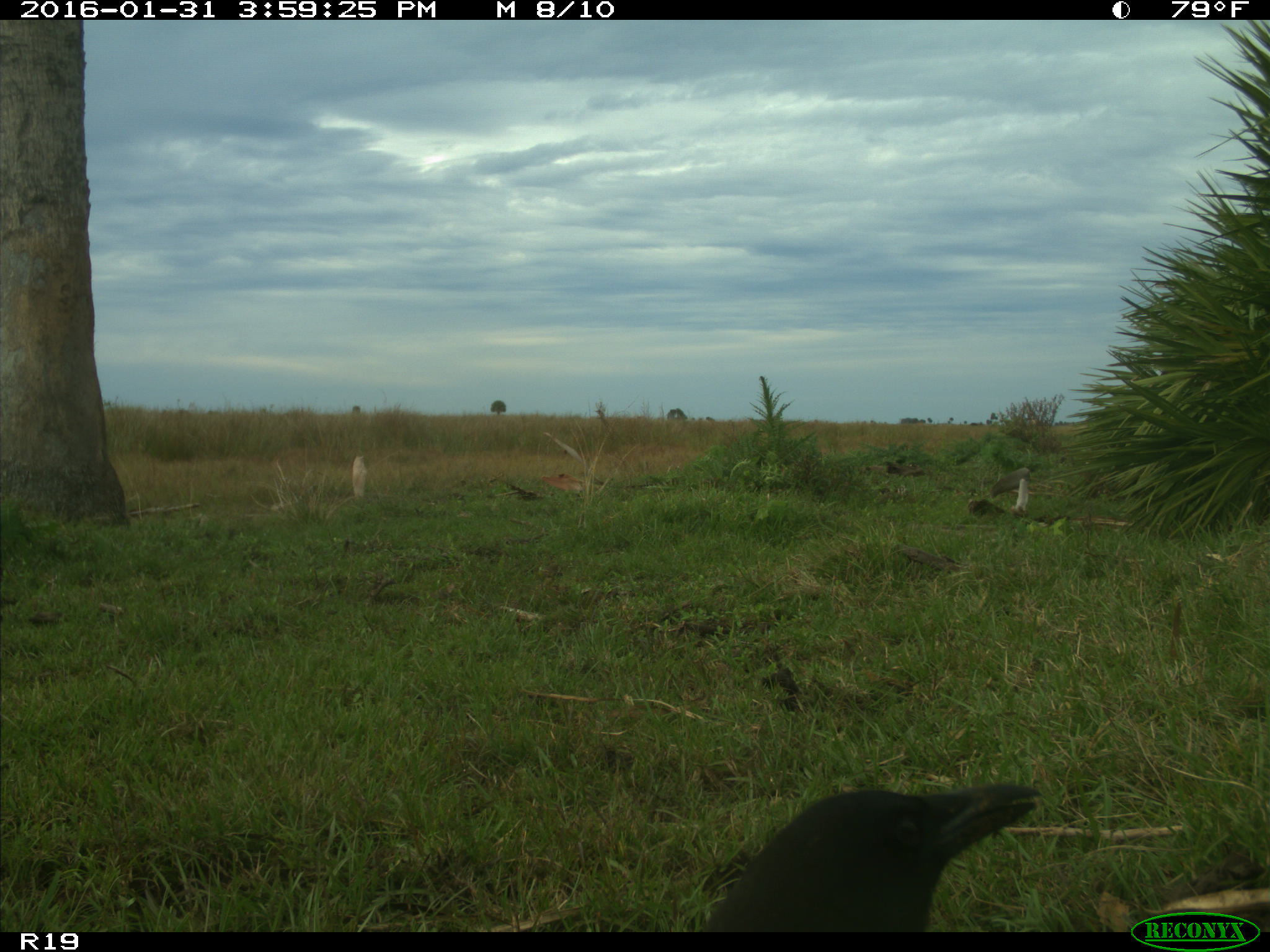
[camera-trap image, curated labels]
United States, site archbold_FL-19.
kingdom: Animalia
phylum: Chordata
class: Aves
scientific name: Aves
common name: birds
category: unidentified bird